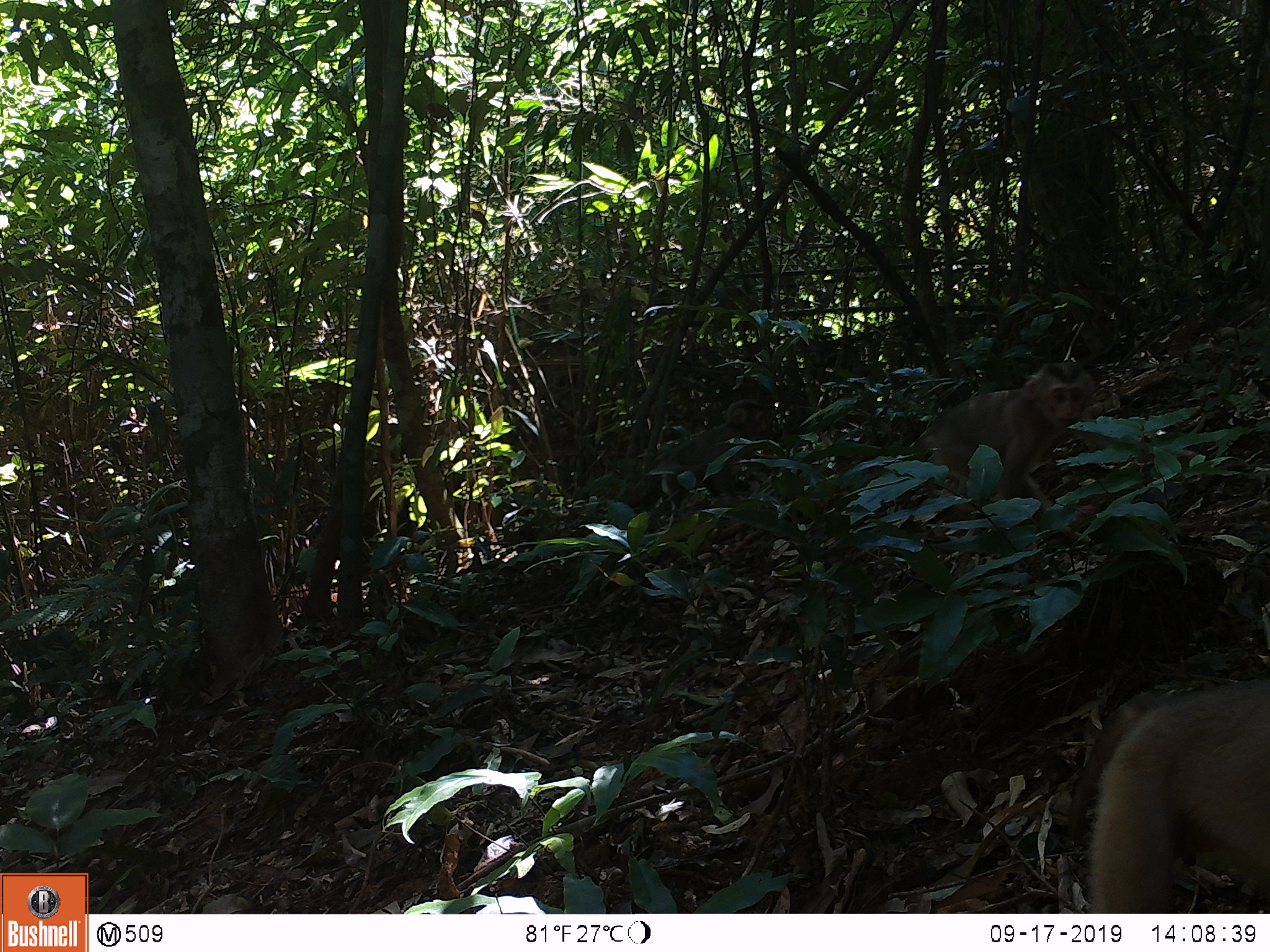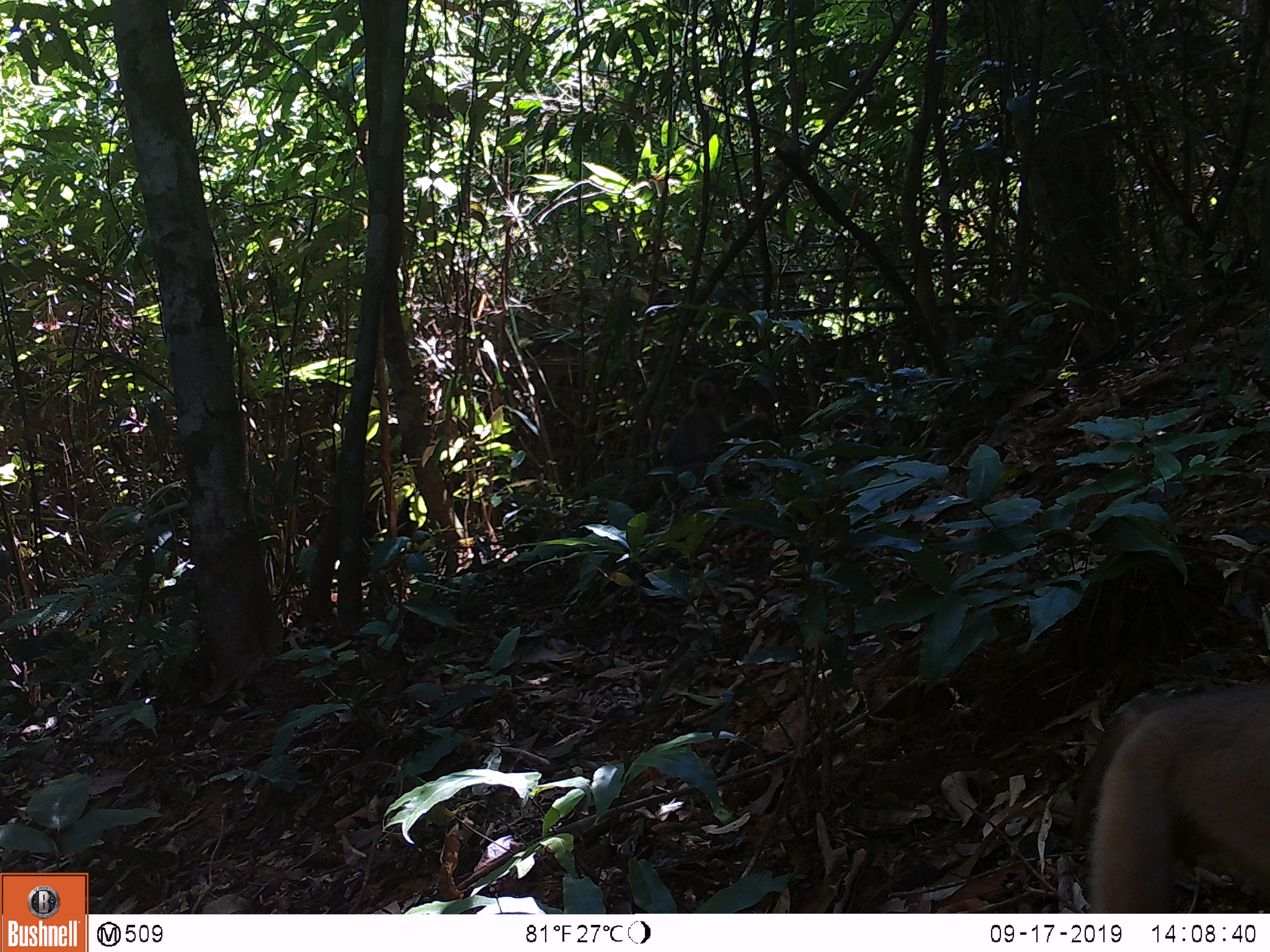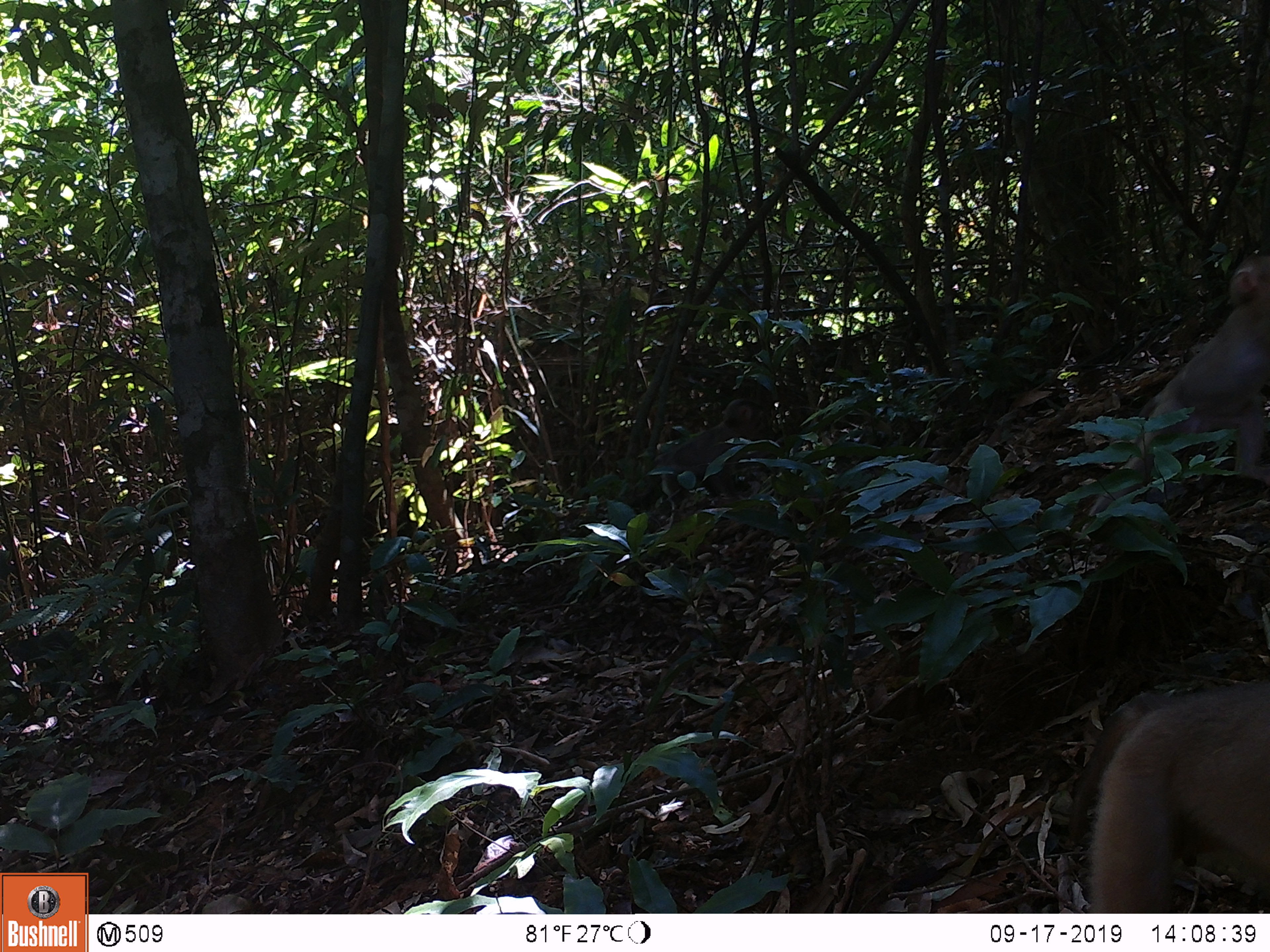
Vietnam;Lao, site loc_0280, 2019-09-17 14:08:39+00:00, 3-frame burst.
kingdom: Animalia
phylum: Chordata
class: Mammalia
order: Primates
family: Cercopithecidae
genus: Macaca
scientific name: Macaca nemestrina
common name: pig-tailed macaque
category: pig tailed macaque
Pig tailed macaque (pig-tailed macaque) (Macaca nemestrina). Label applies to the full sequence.